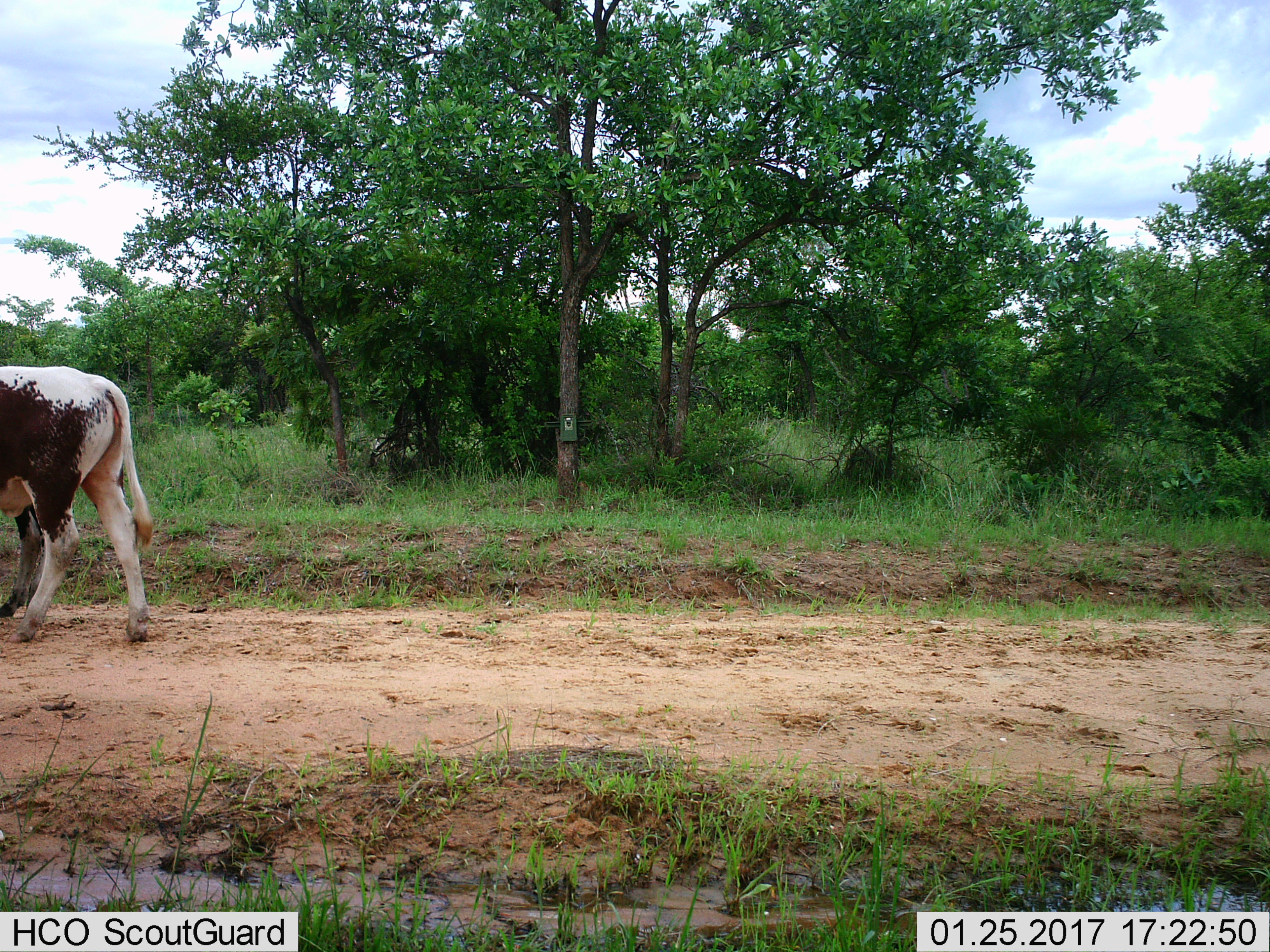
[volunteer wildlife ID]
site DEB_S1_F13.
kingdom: Animalia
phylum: Chordata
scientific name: Vertebrata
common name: domestic animal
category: domesticanimal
Domesticanimal (domestic animal) (Vertebrata), count 2. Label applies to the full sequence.